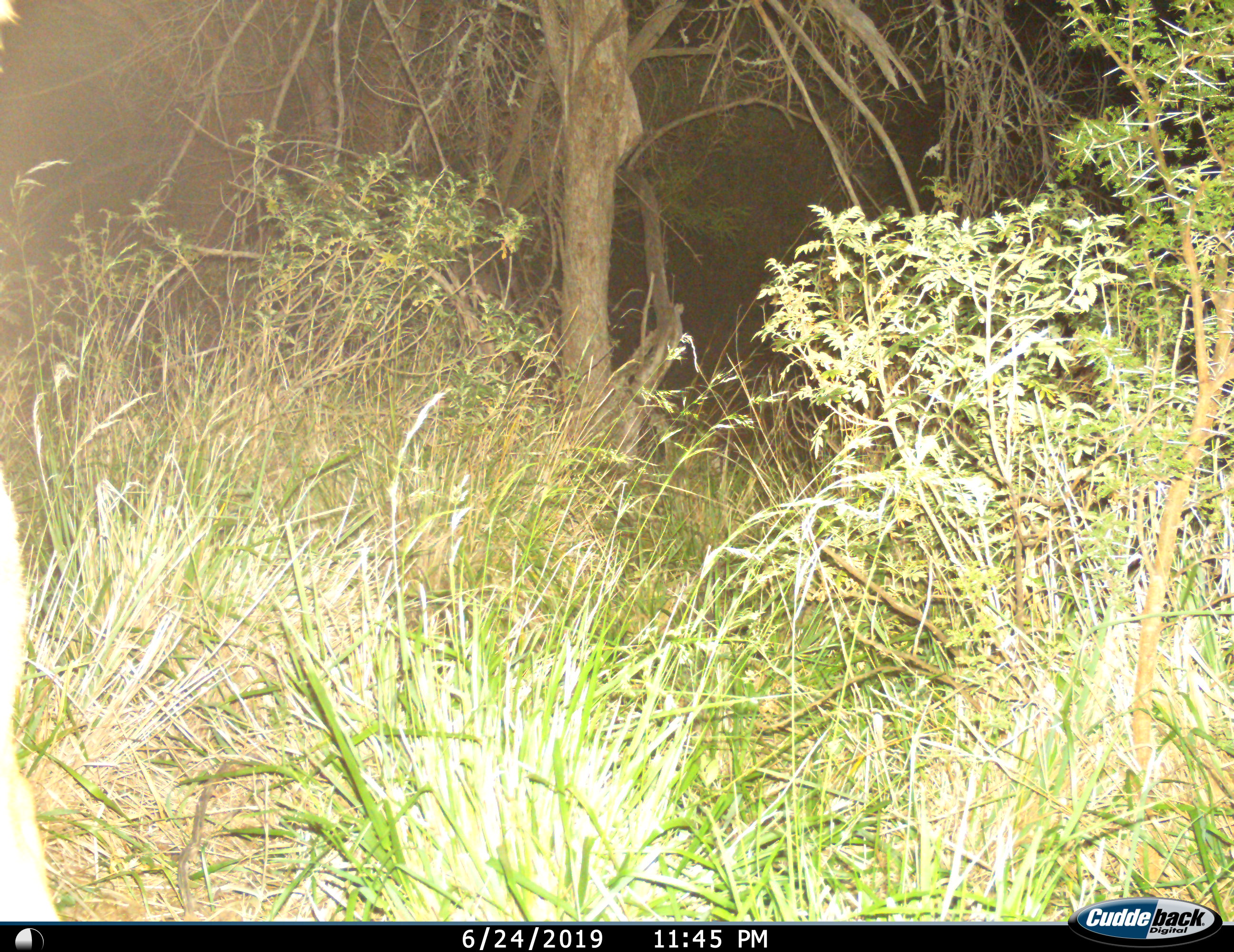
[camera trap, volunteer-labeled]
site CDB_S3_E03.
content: unidentified animal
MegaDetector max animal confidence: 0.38